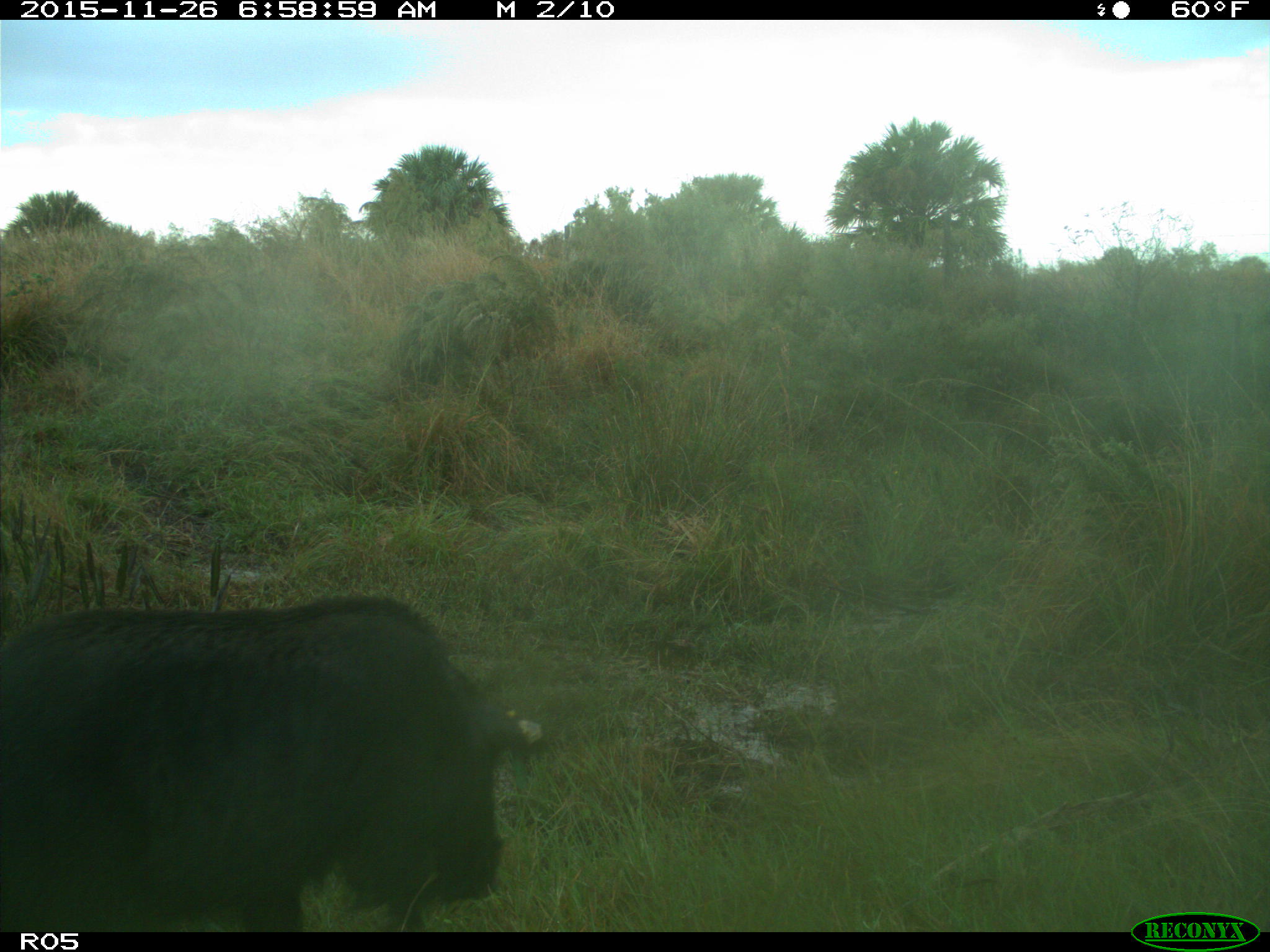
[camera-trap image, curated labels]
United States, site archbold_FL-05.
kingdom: Animalia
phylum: Chordata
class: Mammalia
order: Artiodactyla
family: Suidae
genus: Sus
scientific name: Sus scrofa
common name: wild boar